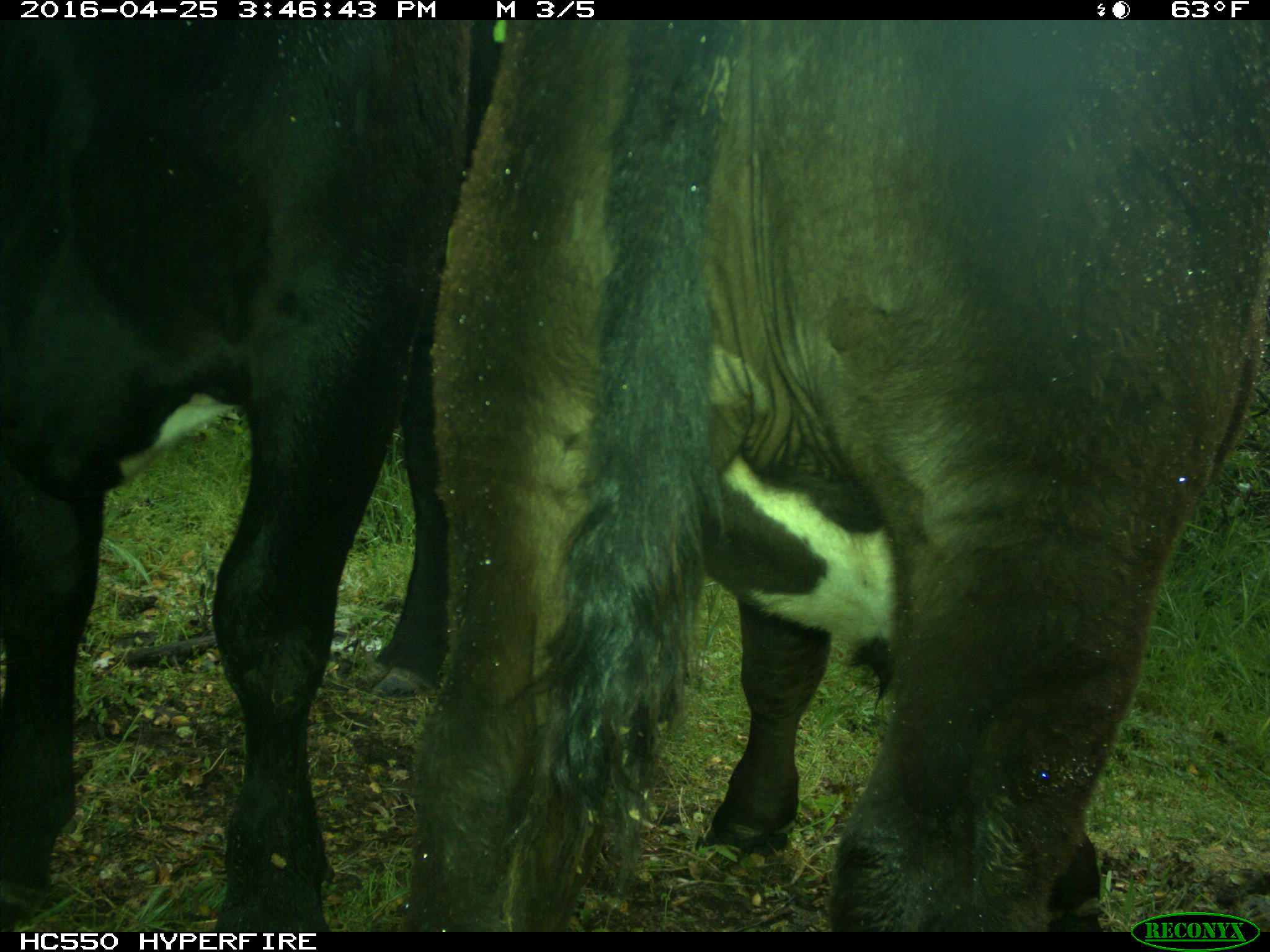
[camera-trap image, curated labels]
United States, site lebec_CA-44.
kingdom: Animalia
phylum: Chordata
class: Mammalia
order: Artiodactyla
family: Bovidae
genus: Bos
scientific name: Bos taurus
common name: domestic cow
Bos taurus (domestic cow).